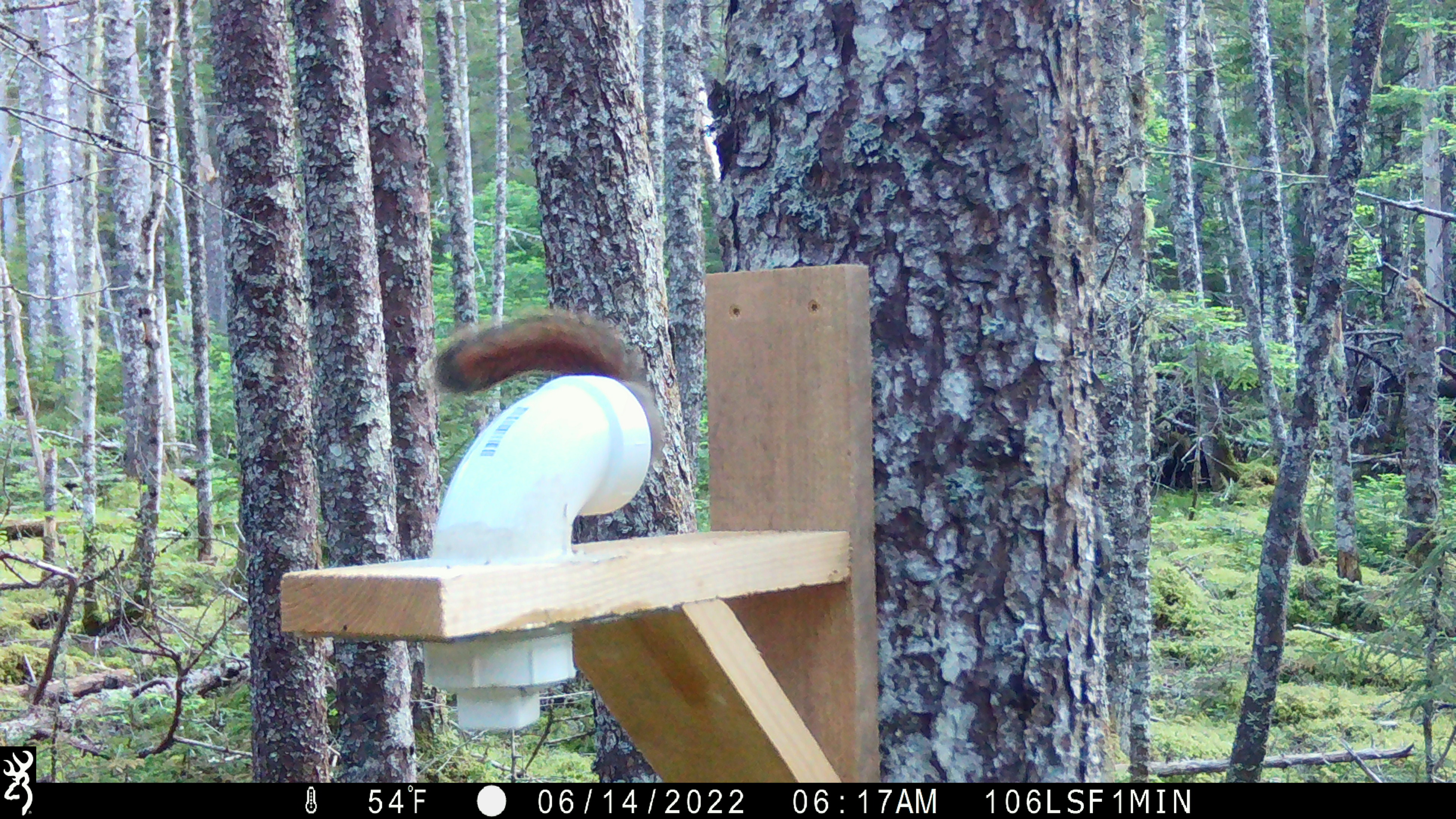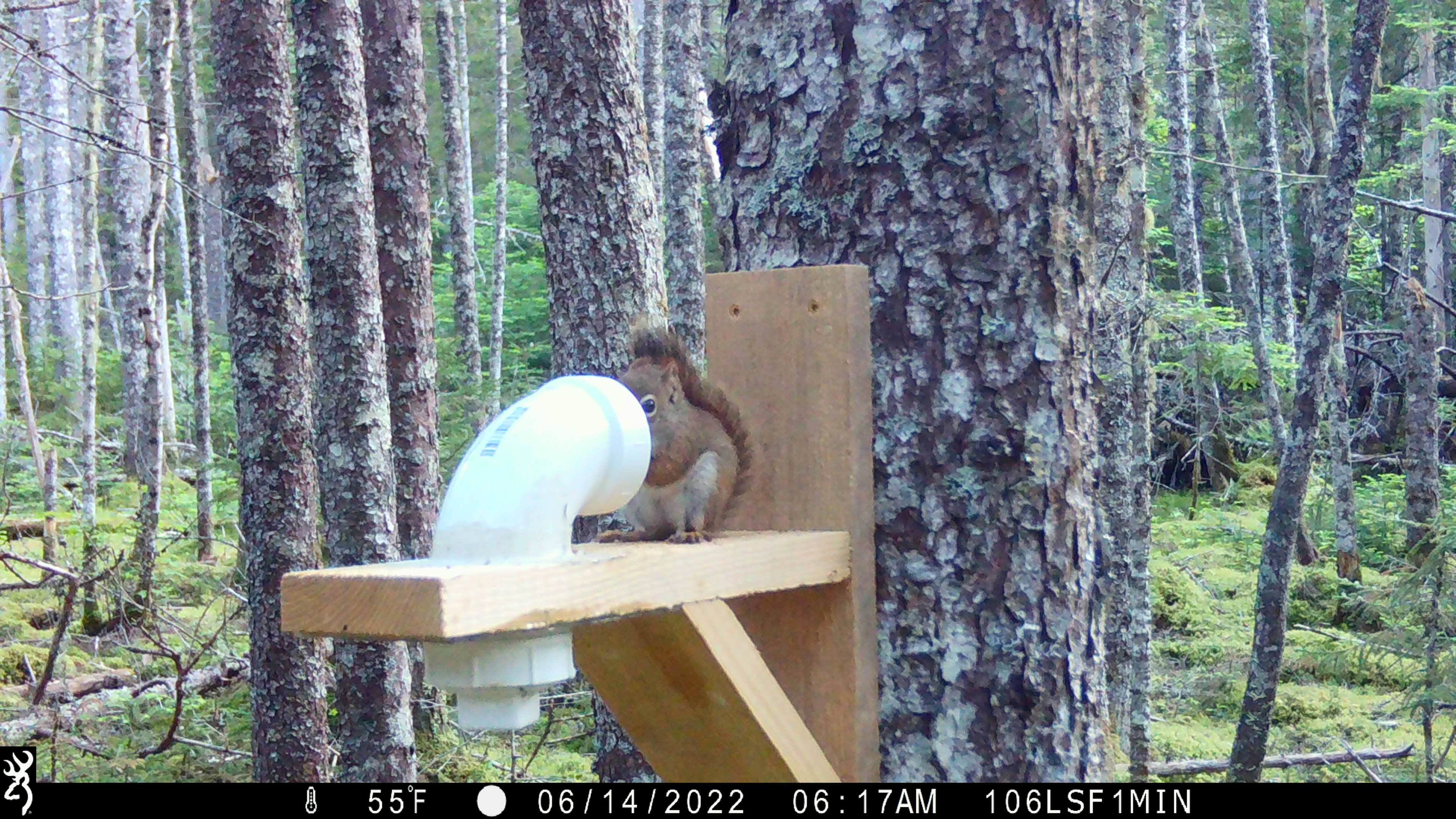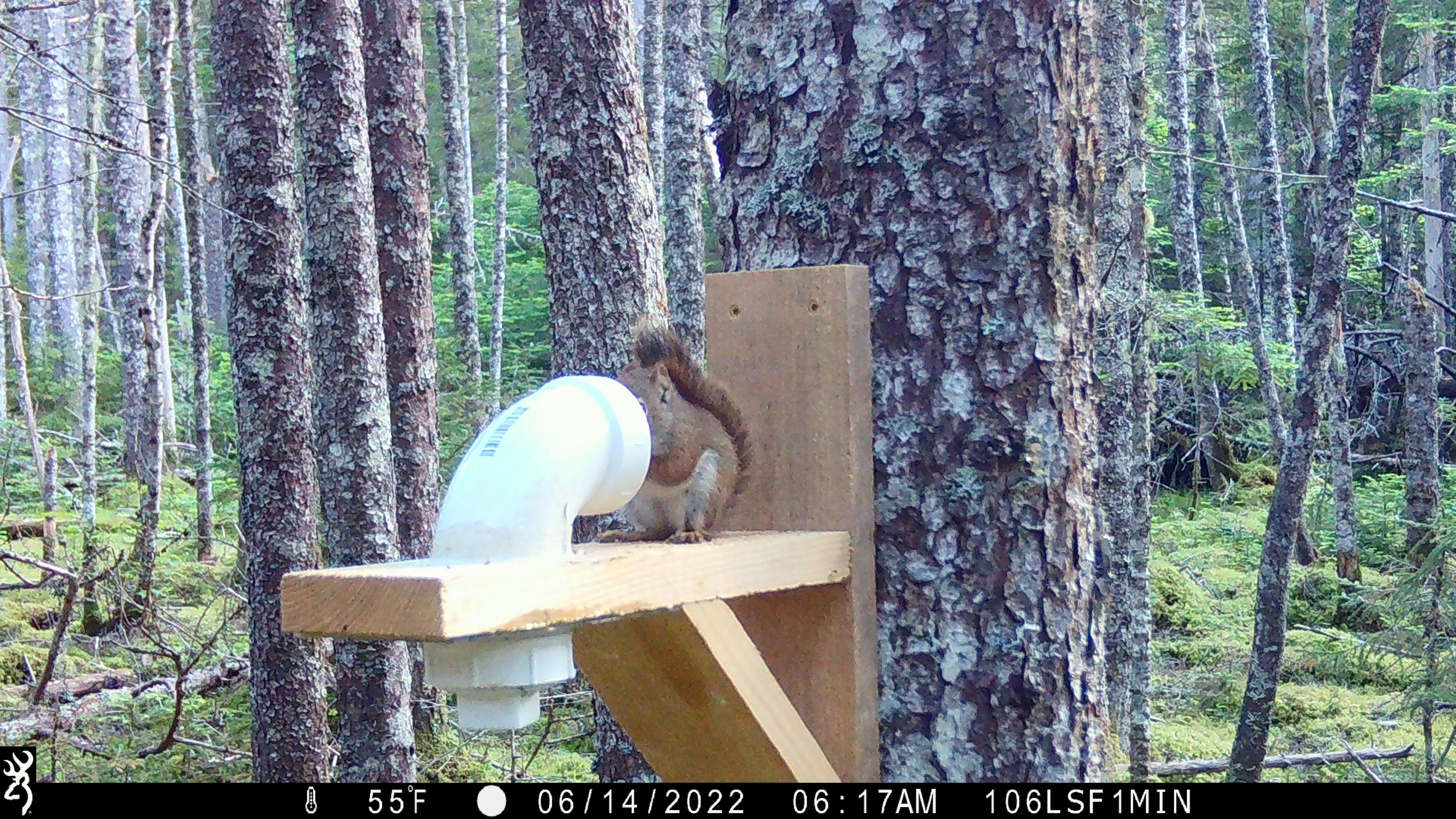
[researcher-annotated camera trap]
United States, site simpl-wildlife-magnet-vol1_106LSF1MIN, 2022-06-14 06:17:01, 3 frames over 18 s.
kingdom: Animalia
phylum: Chordata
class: Mammalia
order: Rodentia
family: Sciuridae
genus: Tamiasciurus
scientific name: Tamiasciurus hudsonicus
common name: red squirrel